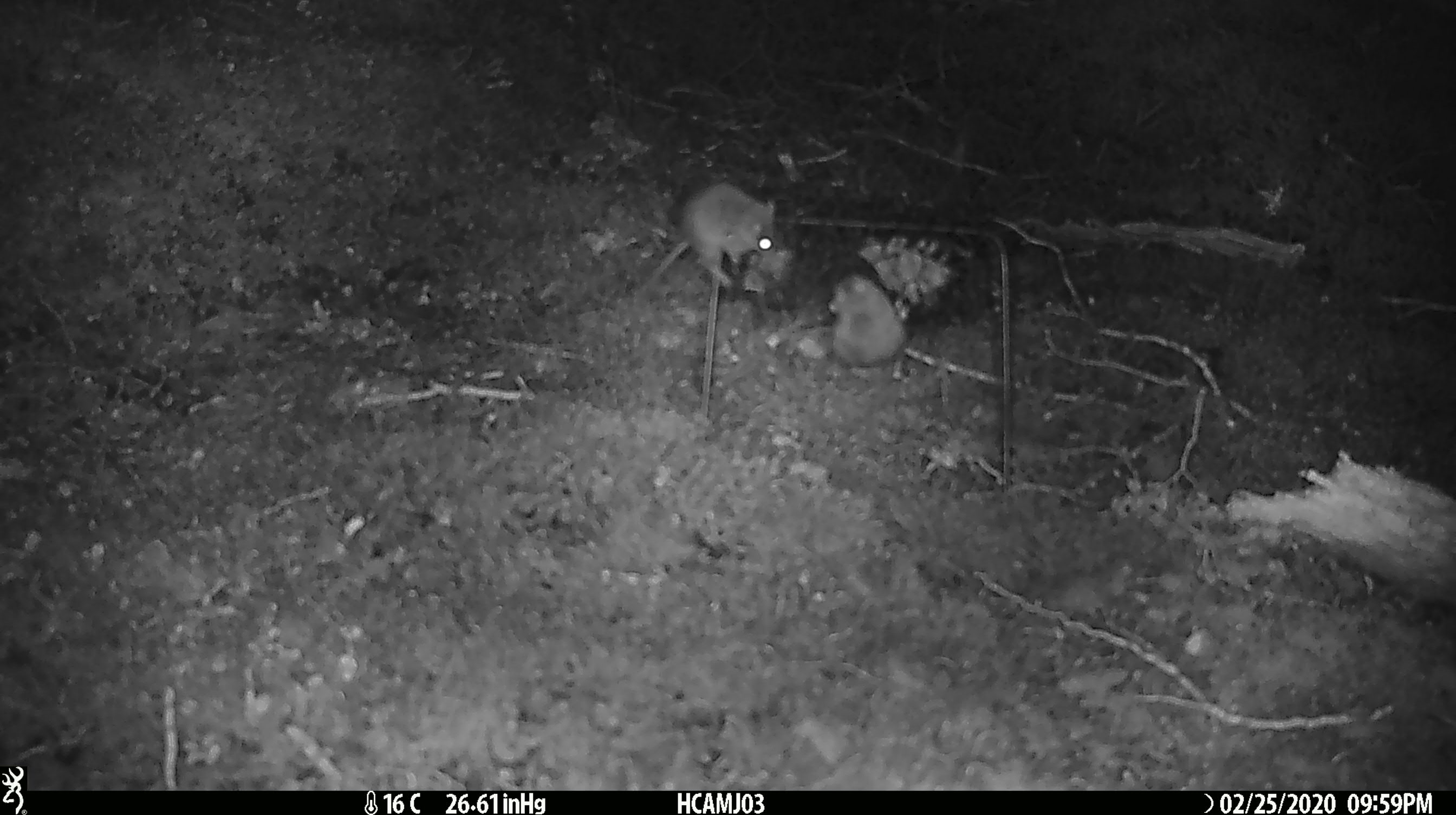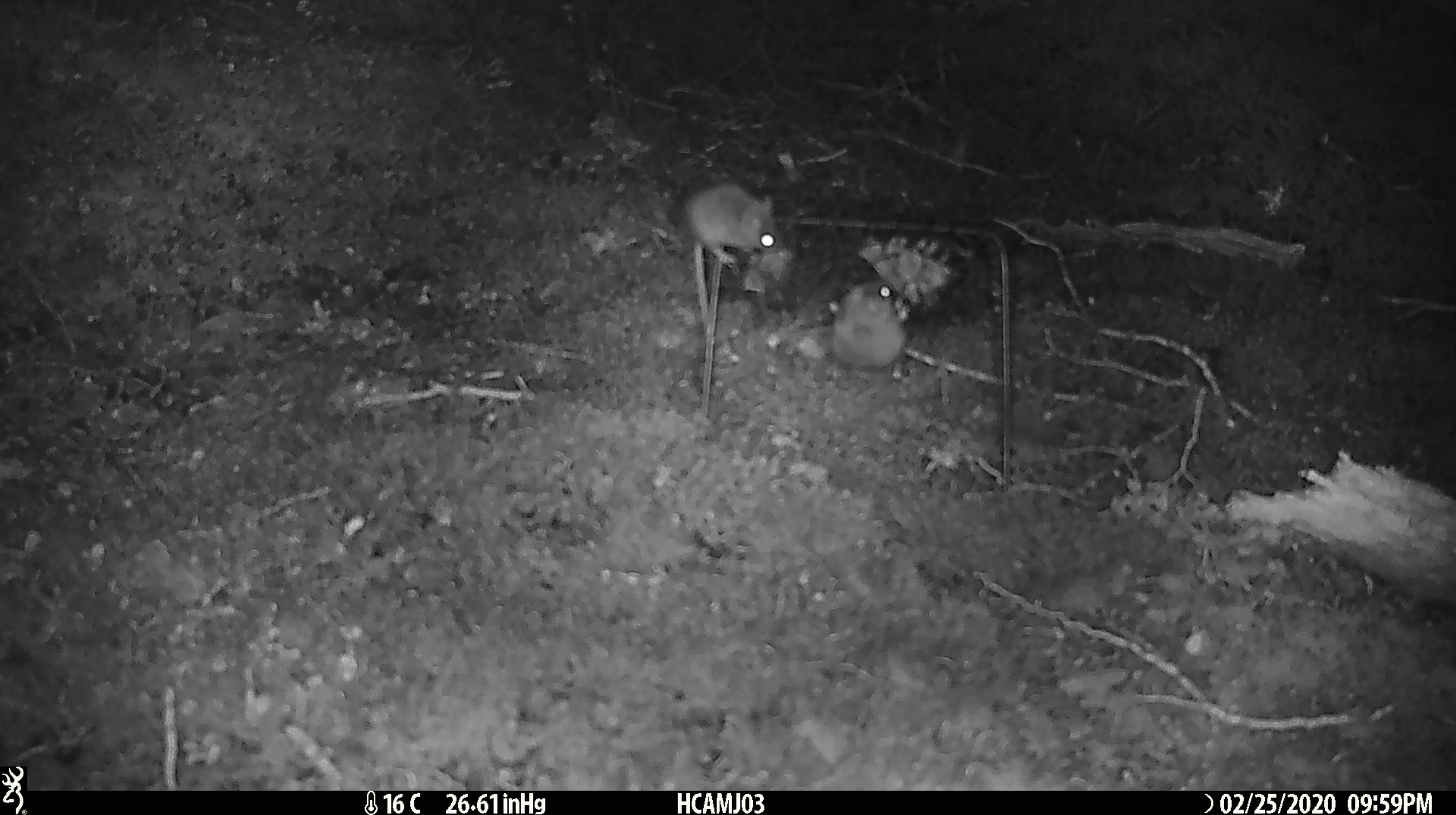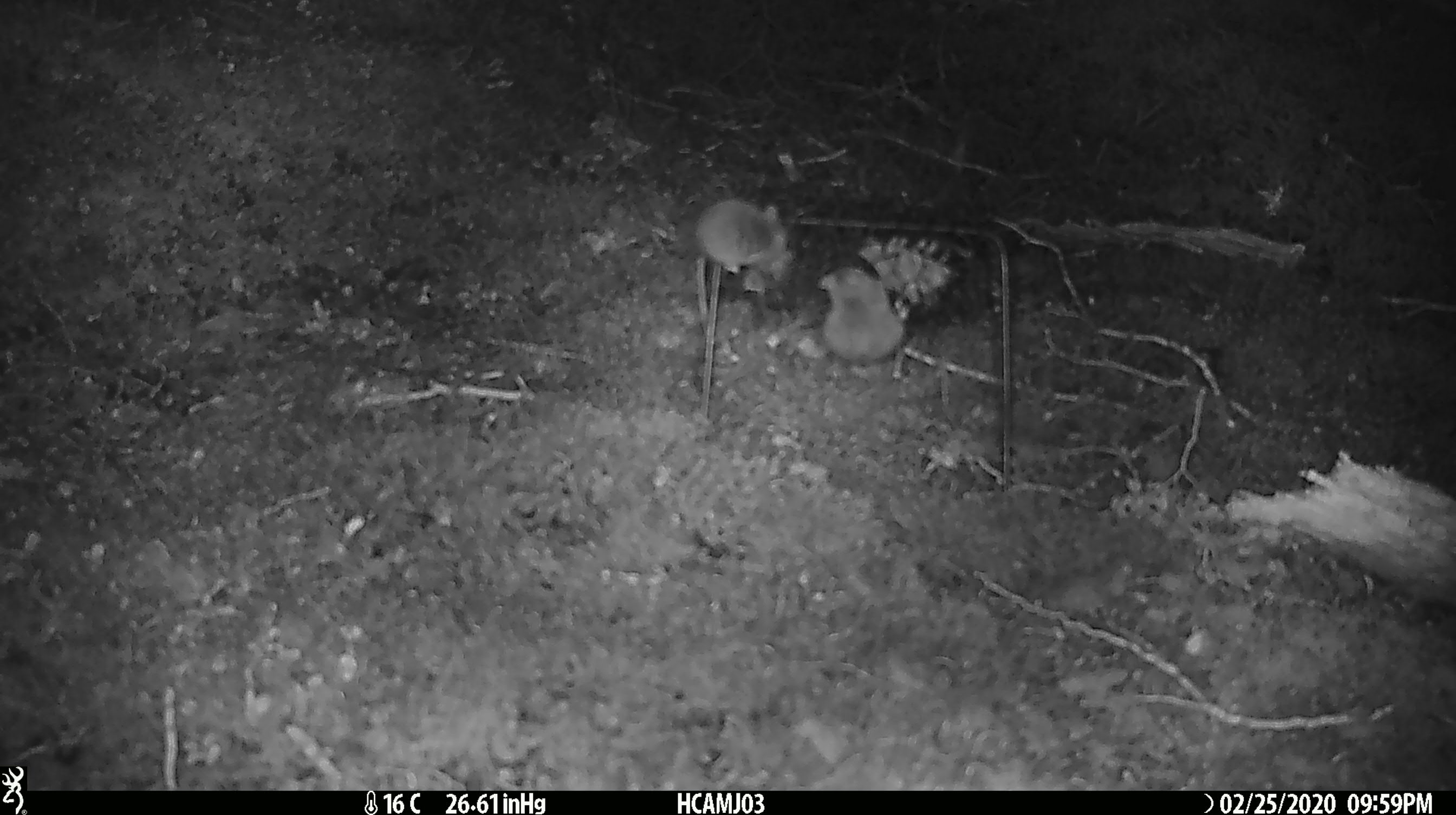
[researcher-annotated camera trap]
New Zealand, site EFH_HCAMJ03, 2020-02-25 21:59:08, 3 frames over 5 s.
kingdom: Animalia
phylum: Chordata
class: Mammalia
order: Rodentia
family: Muridae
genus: Mus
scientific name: Mus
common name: mouse